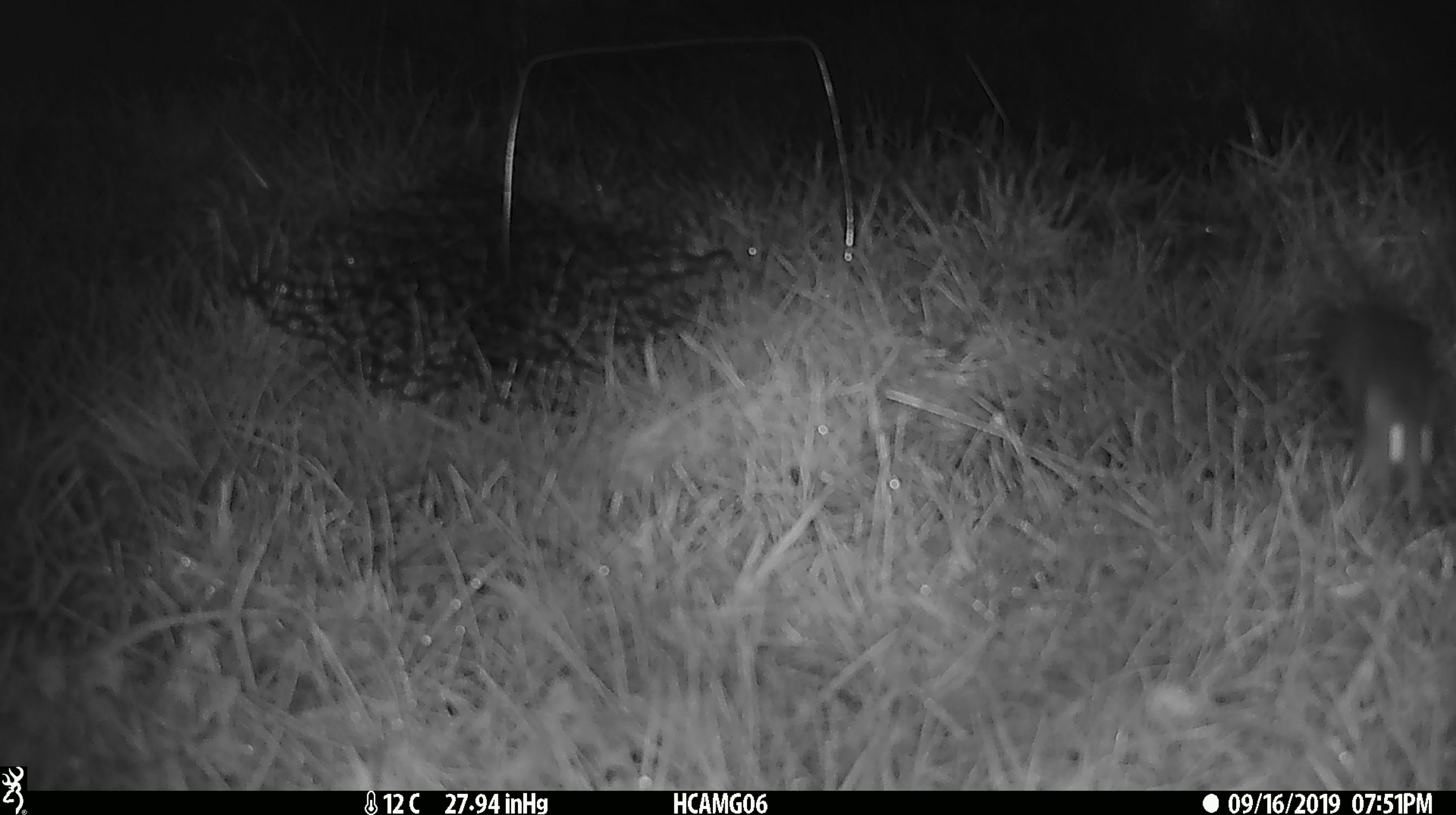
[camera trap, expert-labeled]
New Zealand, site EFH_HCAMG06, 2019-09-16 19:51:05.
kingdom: Animalia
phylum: Chordata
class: Mammalia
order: Rodentia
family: Muridae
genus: Rattus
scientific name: Rattus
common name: rat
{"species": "rat (Rattus)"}